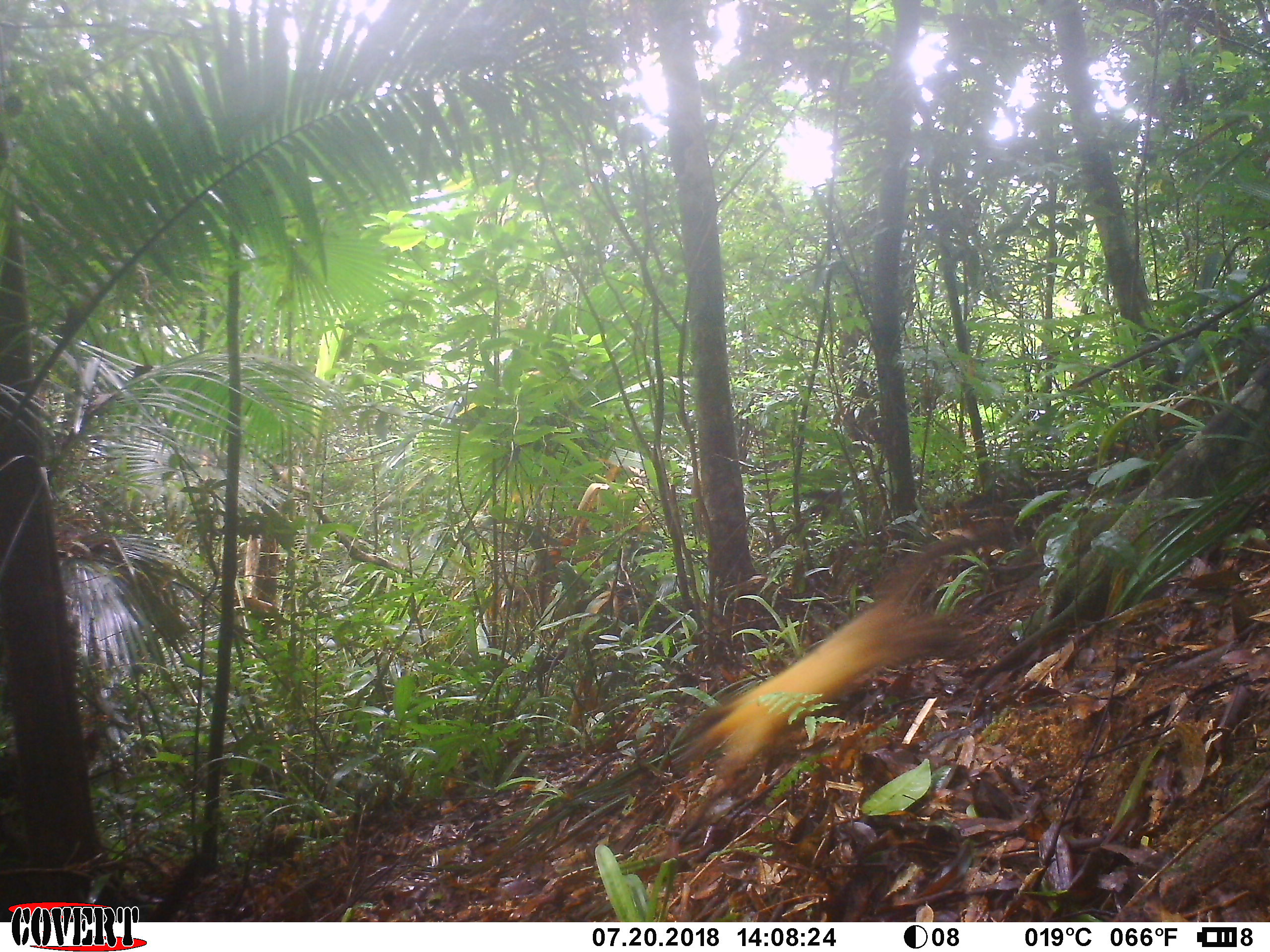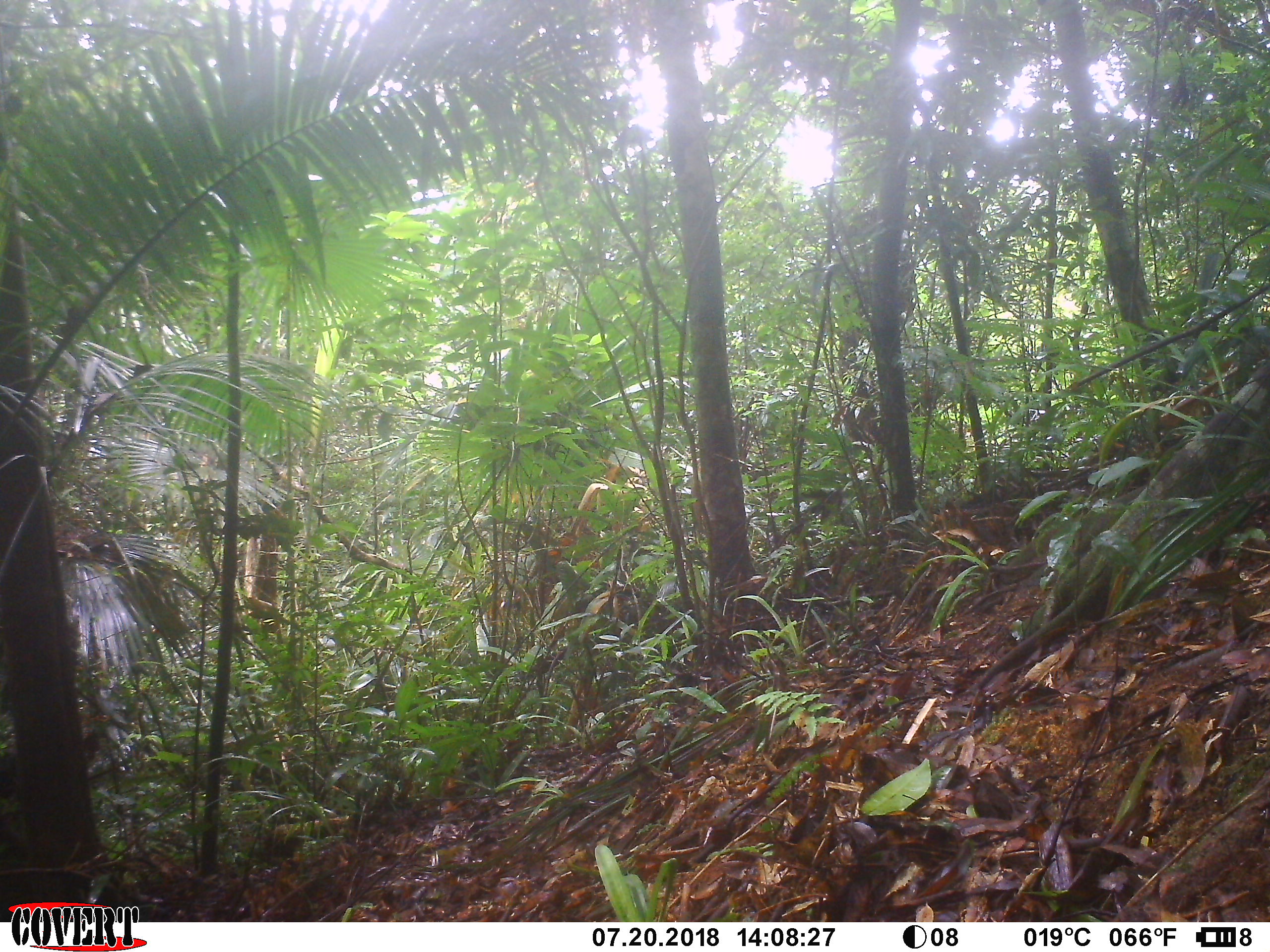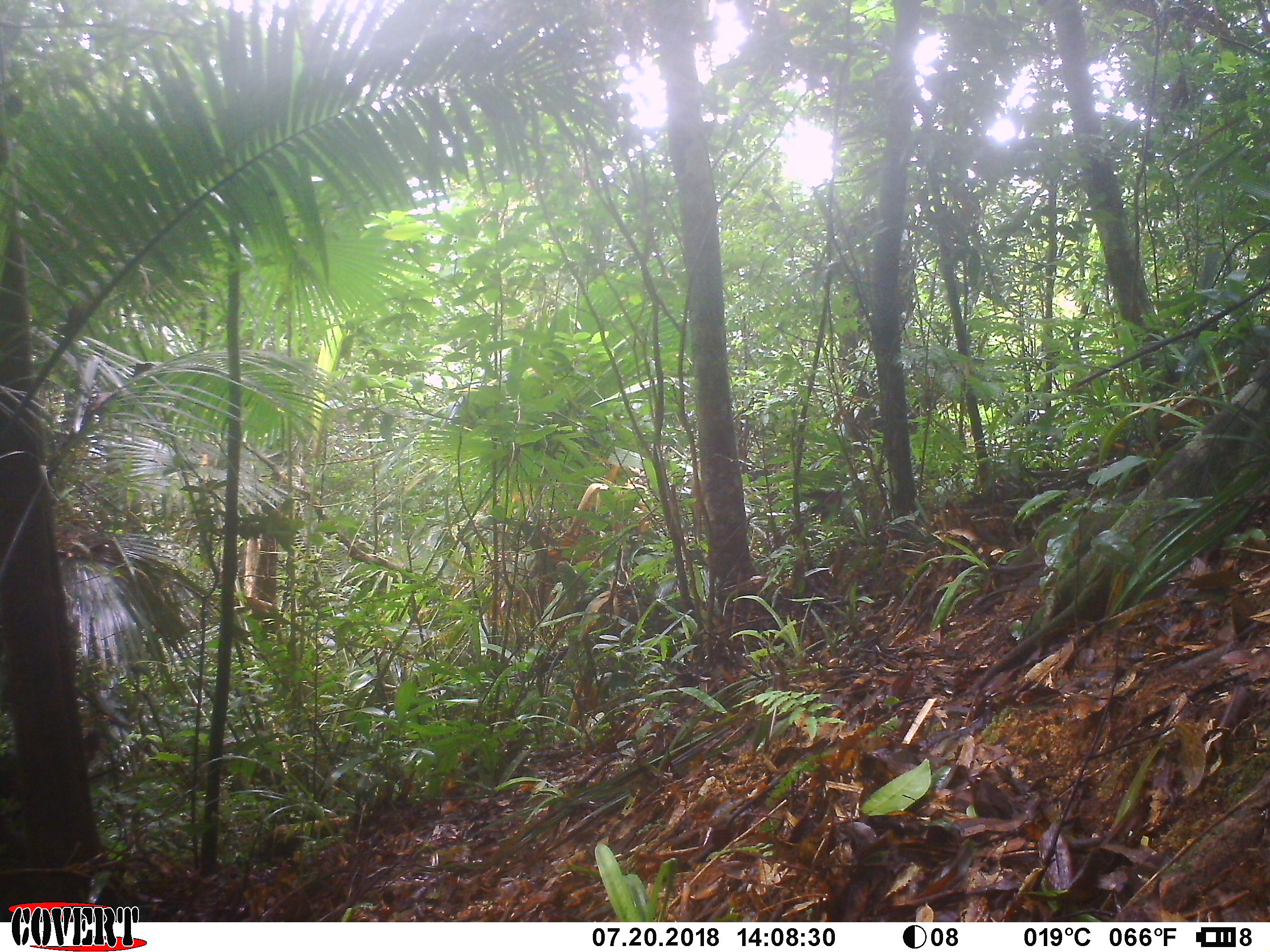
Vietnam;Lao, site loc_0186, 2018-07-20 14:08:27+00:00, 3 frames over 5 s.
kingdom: Animalia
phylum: Chordata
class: Mammalia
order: Carnivora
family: Mustelidae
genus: Martes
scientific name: Martes flavigula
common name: yellow-throated marten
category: yellow throated marten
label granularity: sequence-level